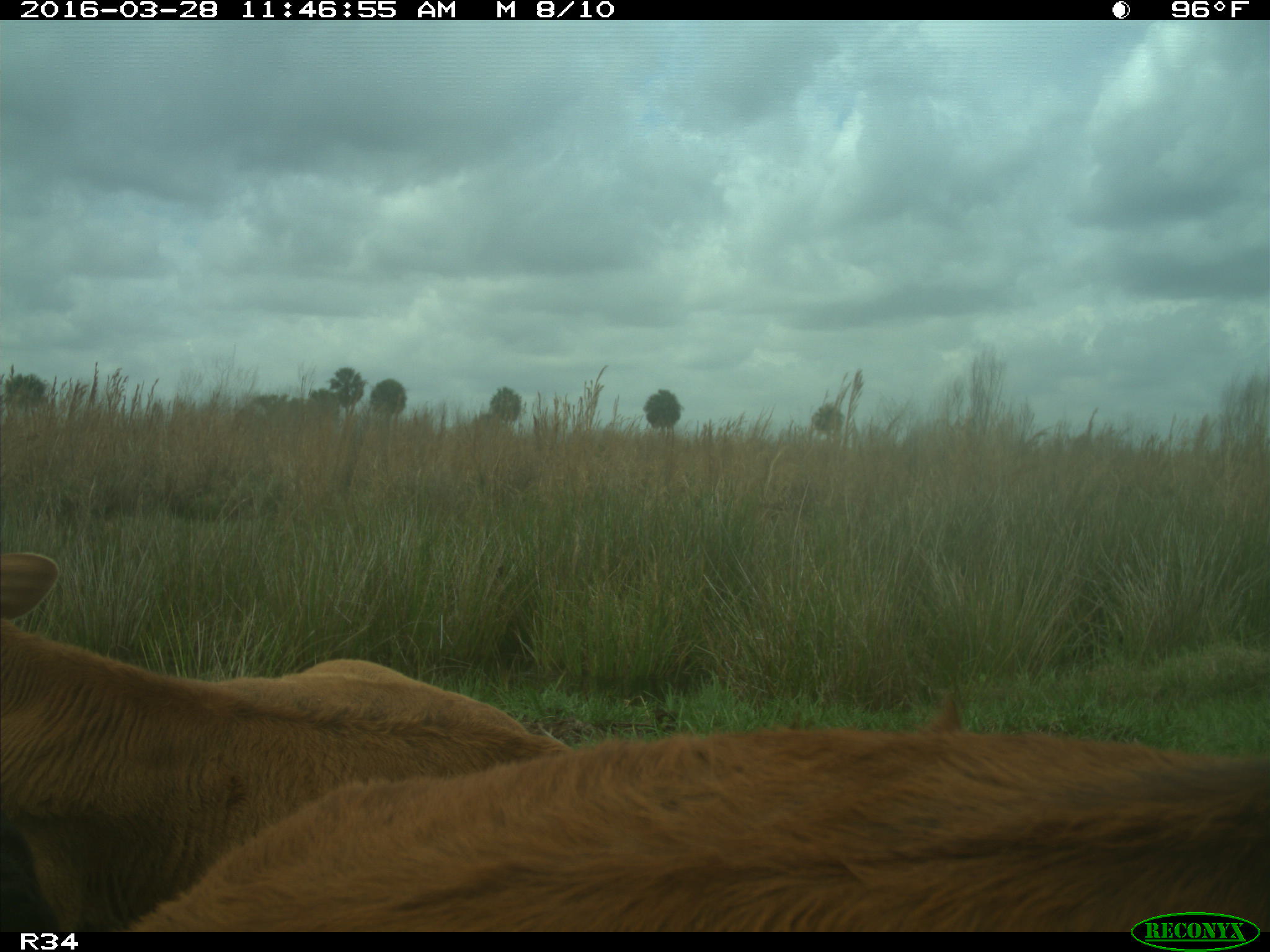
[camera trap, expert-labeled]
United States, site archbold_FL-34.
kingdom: Animalia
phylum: Chordata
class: Mammalia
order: Artiodactyla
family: Bovidae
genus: Bos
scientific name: Bos taurus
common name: domestic cow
Bos taurus (domestic cow).